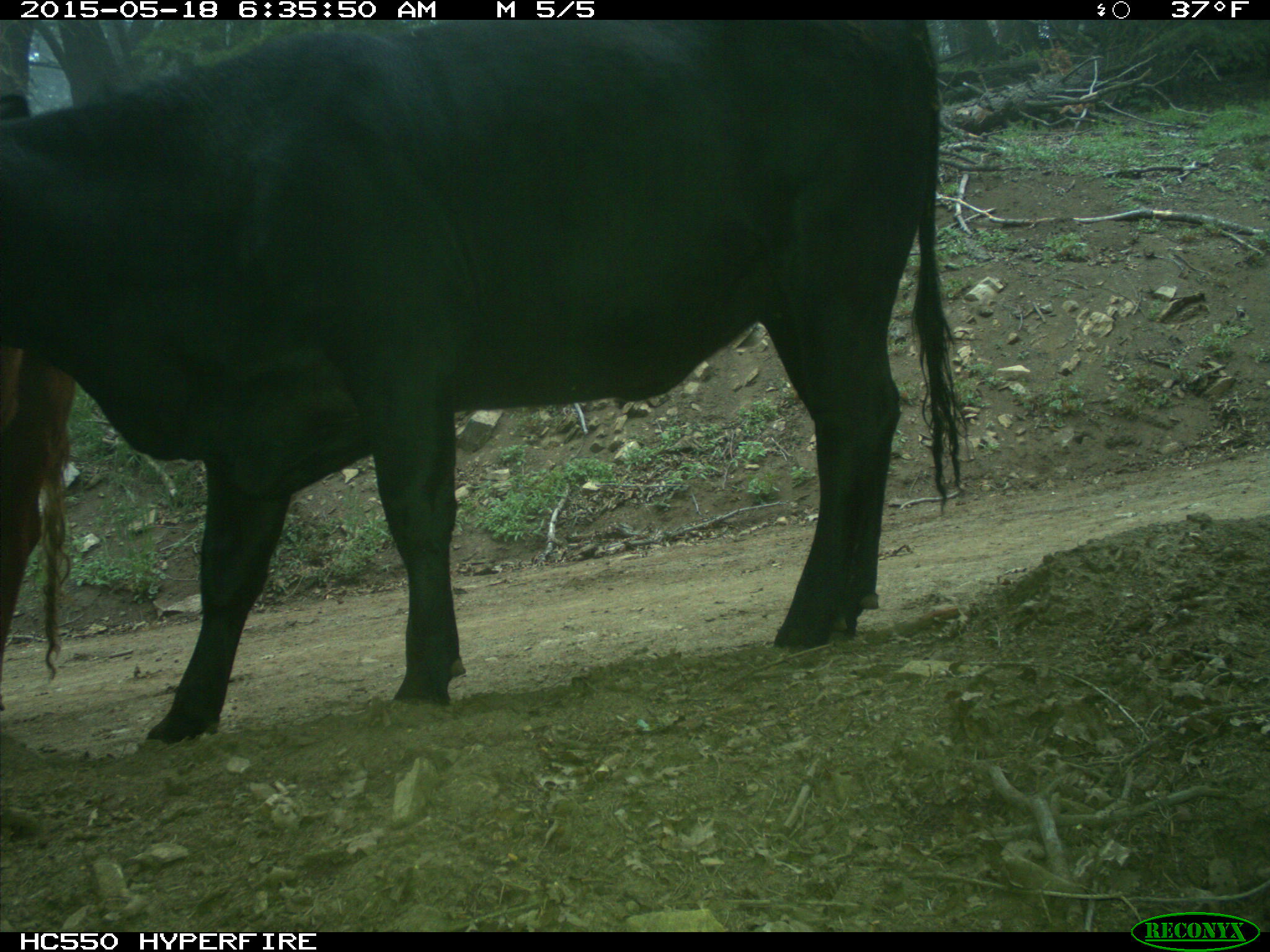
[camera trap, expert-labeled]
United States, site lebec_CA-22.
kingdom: Animalia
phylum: Chordata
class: Mammalia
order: Artiodactyla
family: Bovidae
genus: Bos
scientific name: Bos taurus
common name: domestic cow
Bos taurus (domestic cow).